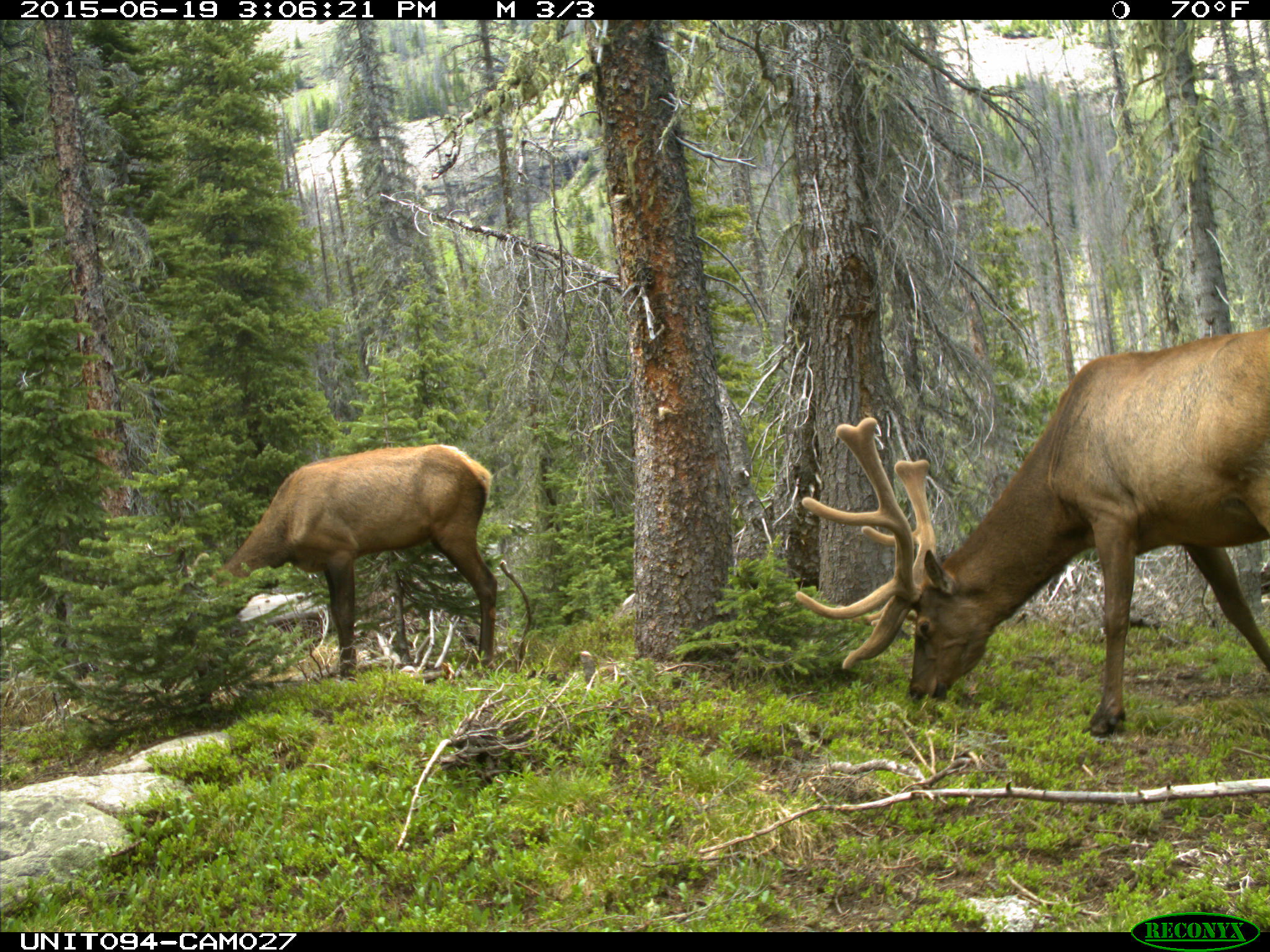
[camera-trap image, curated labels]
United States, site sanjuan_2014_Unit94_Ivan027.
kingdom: Animalia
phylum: Chordata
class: Mammalia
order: Artiodactyla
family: Cervidae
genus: Cervus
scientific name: Cervus elaphus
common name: red deer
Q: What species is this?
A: Cervus elaphus (red deer).